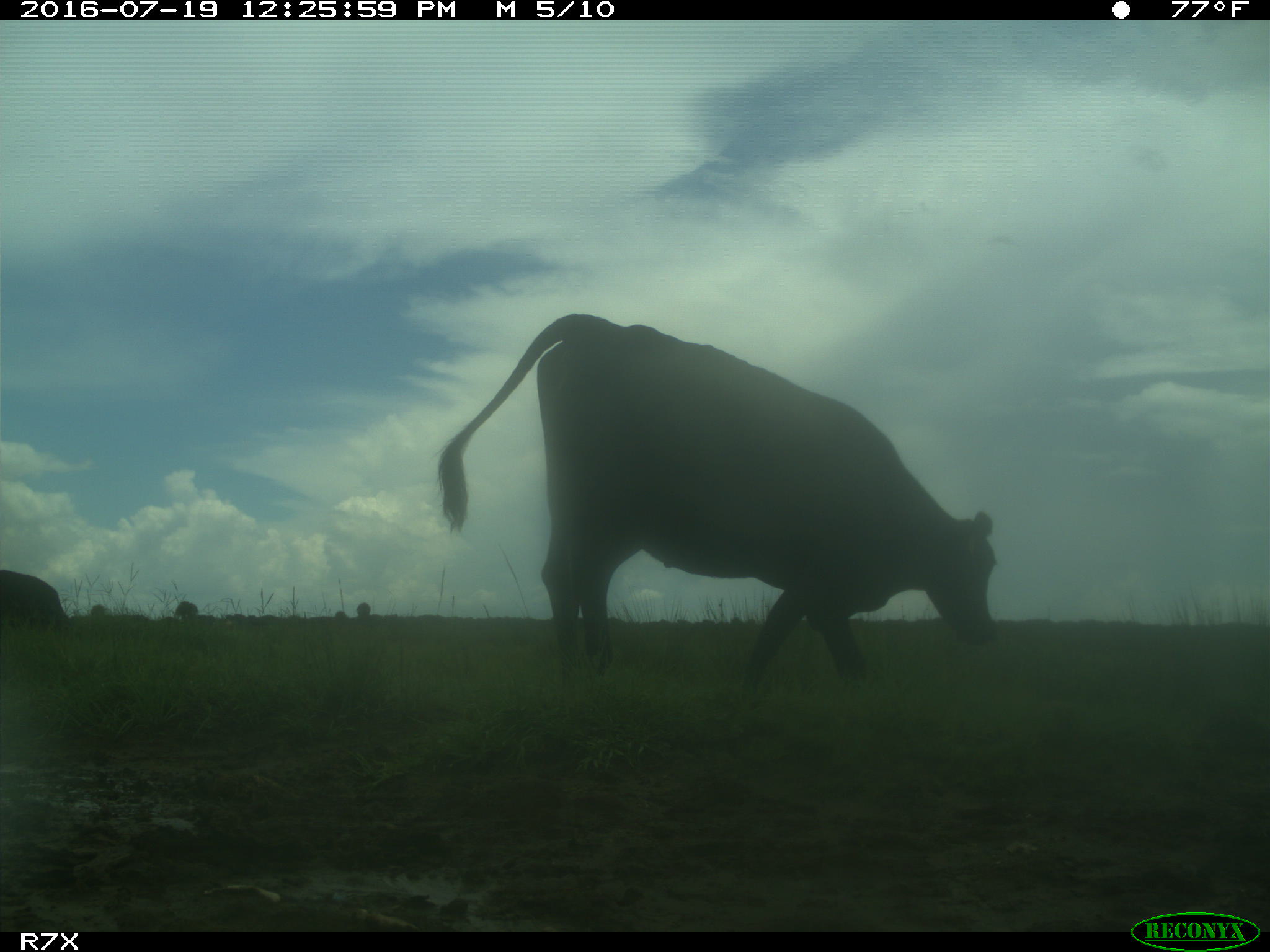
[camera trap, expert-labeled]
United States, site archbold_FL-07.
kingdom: Animalia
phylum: Chordata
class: Mammalia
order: Artiodactyla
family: Bovidae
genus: Bos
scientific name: Bos taurus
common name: domestic cow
Bos taurus (domestic cow).